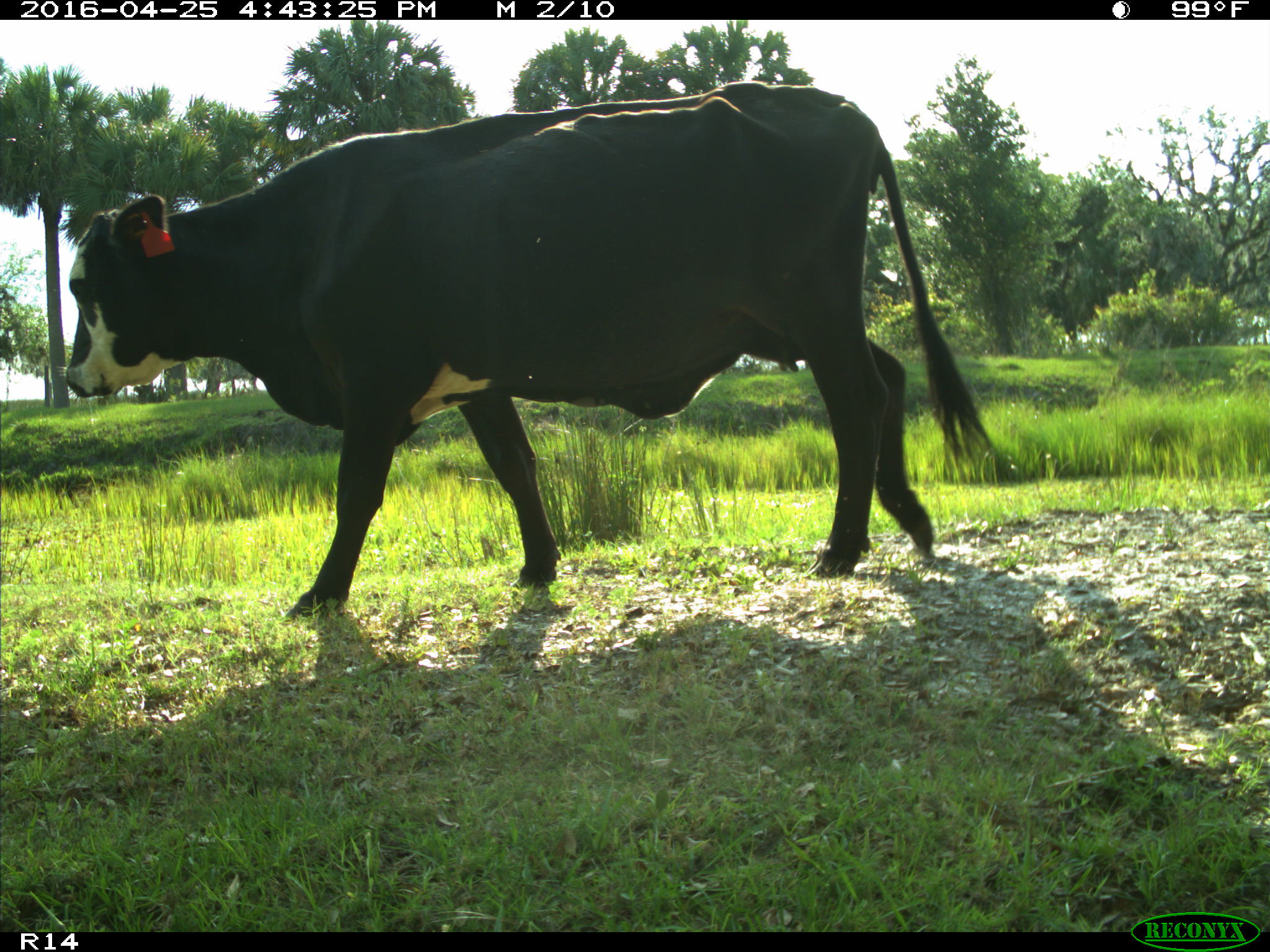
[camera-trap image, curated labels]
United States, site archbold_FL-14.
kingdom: Animalia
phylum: Chordata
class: Mammalia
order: Artiodactyla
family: Bovidae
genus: Bos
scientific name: Bos taurus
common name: domestic cow